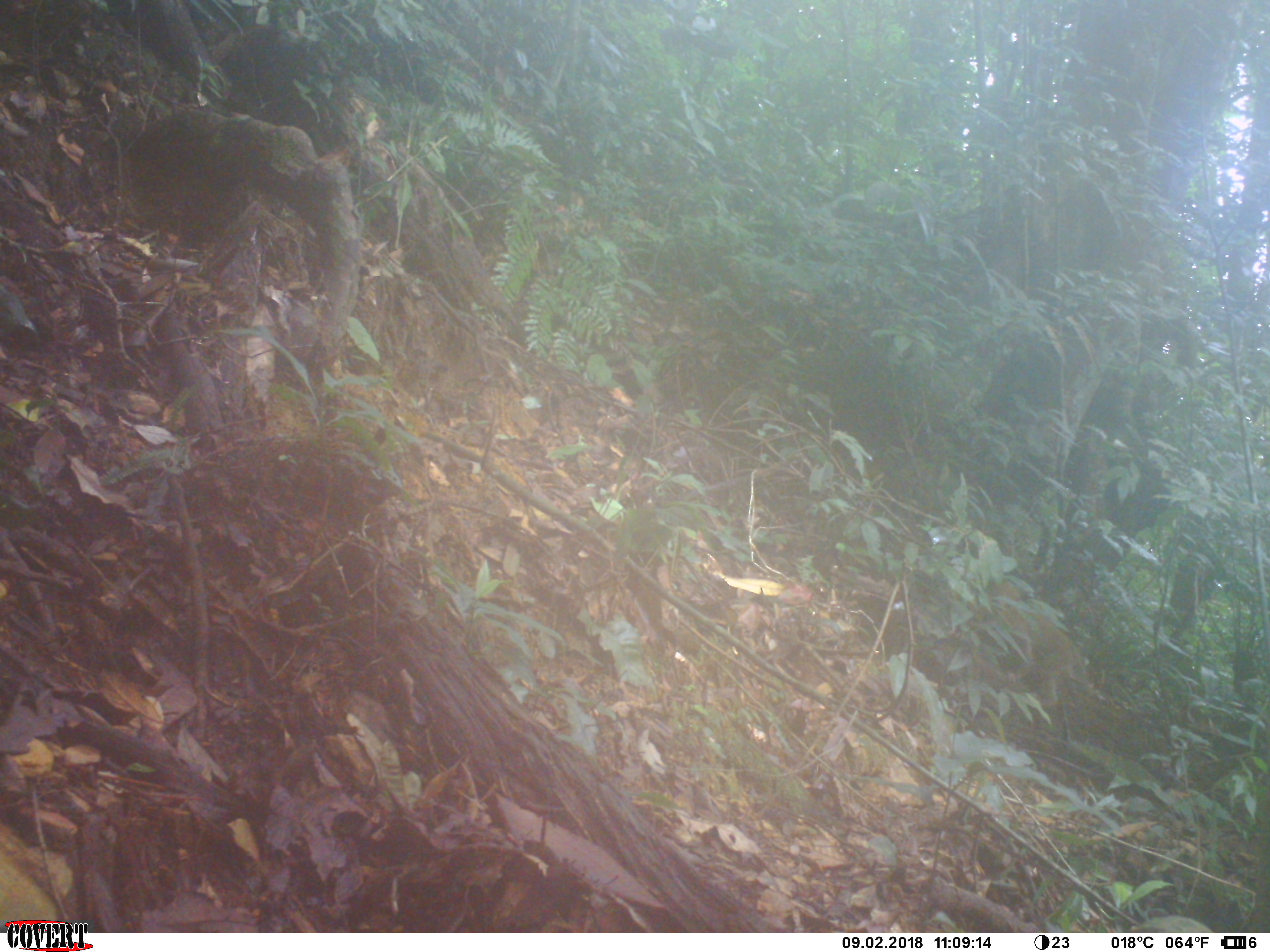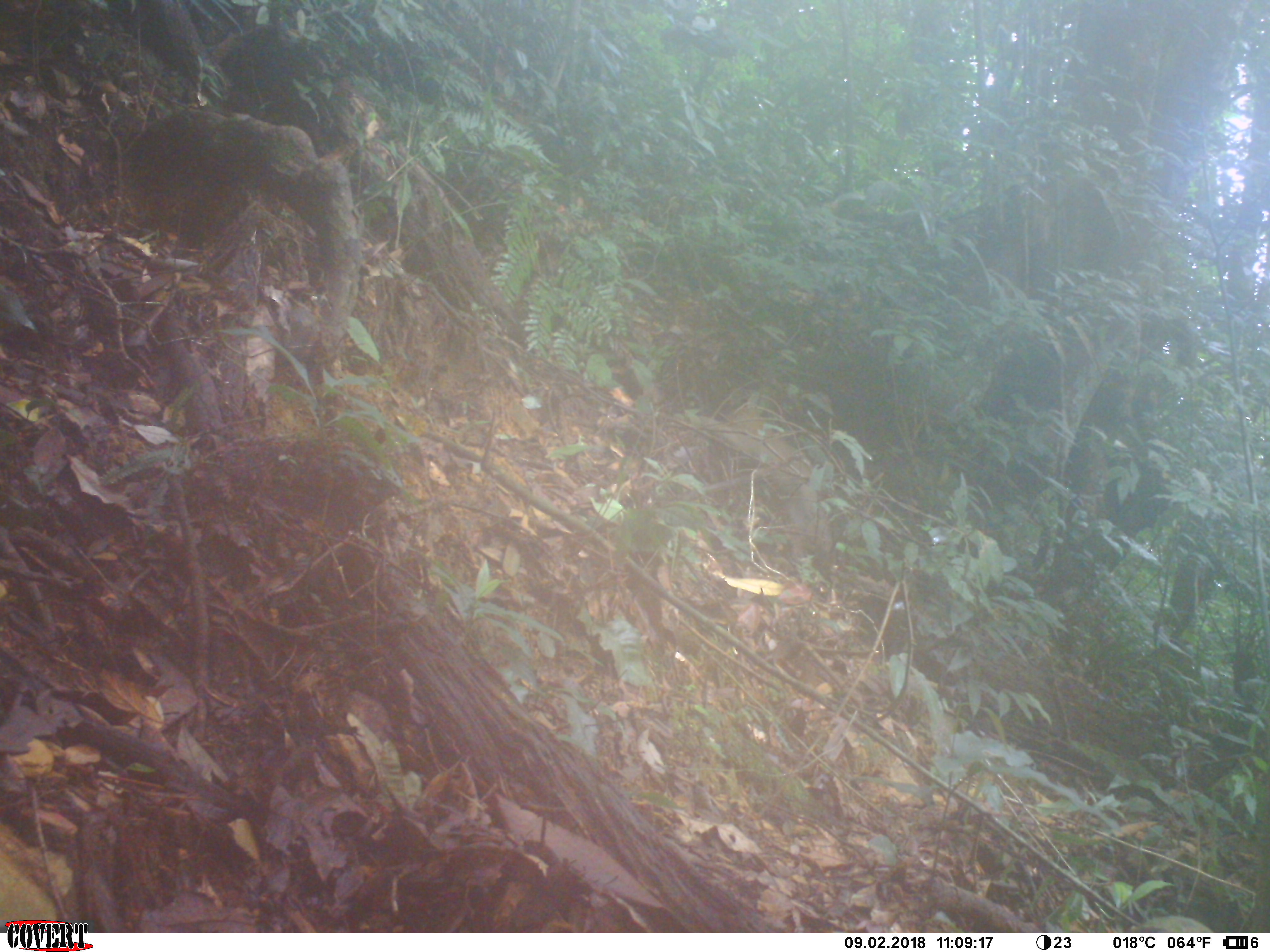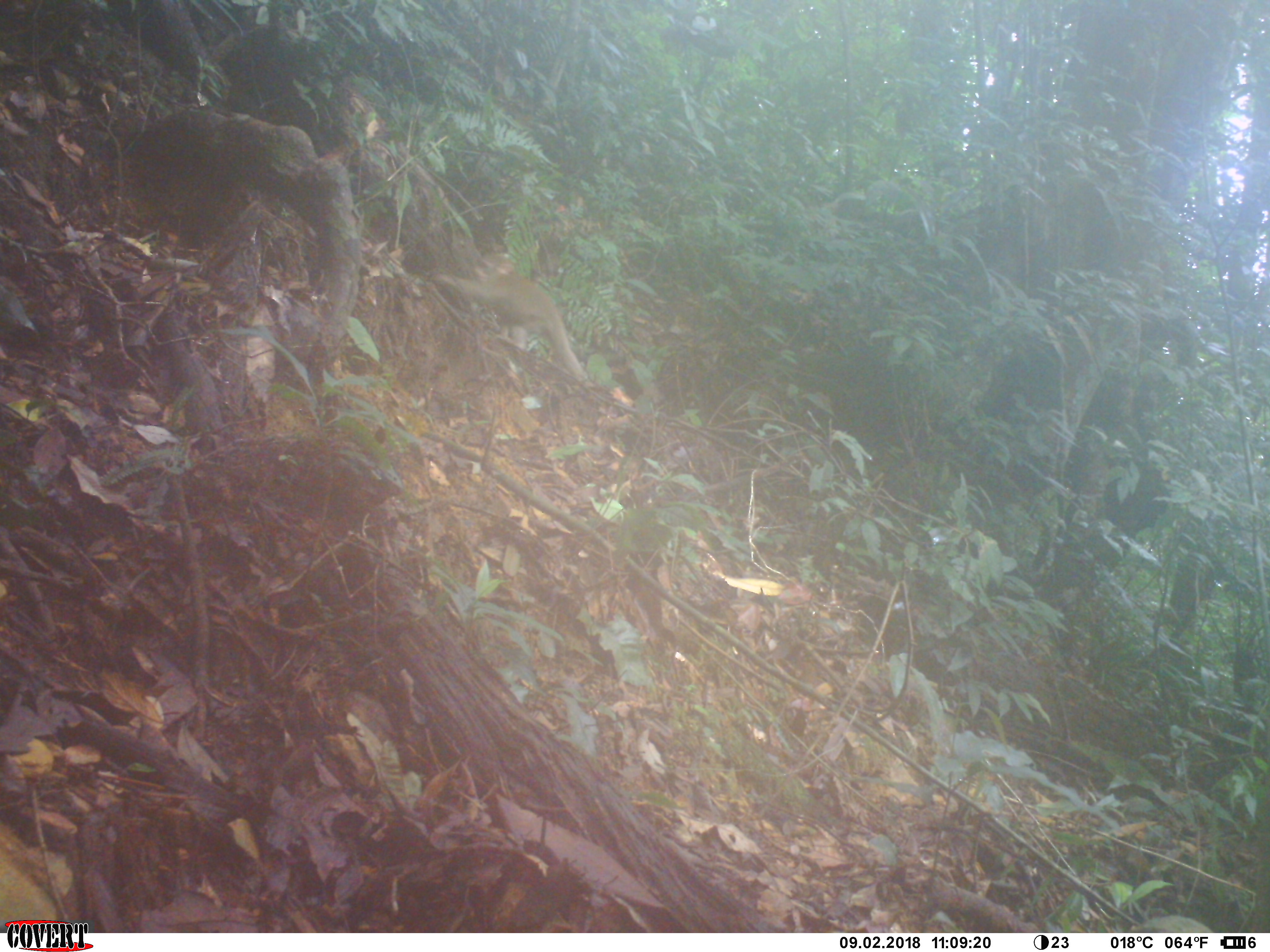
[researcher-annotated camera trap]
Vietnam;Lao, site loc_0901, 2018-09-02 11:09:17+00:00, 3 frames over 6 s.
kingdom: Animalia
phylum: Chordata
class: Mammalia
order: Primates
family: Cercopithecidae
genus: Macaca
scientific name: Macaca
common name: macaque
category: macaque not stump tailed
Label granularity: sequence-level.